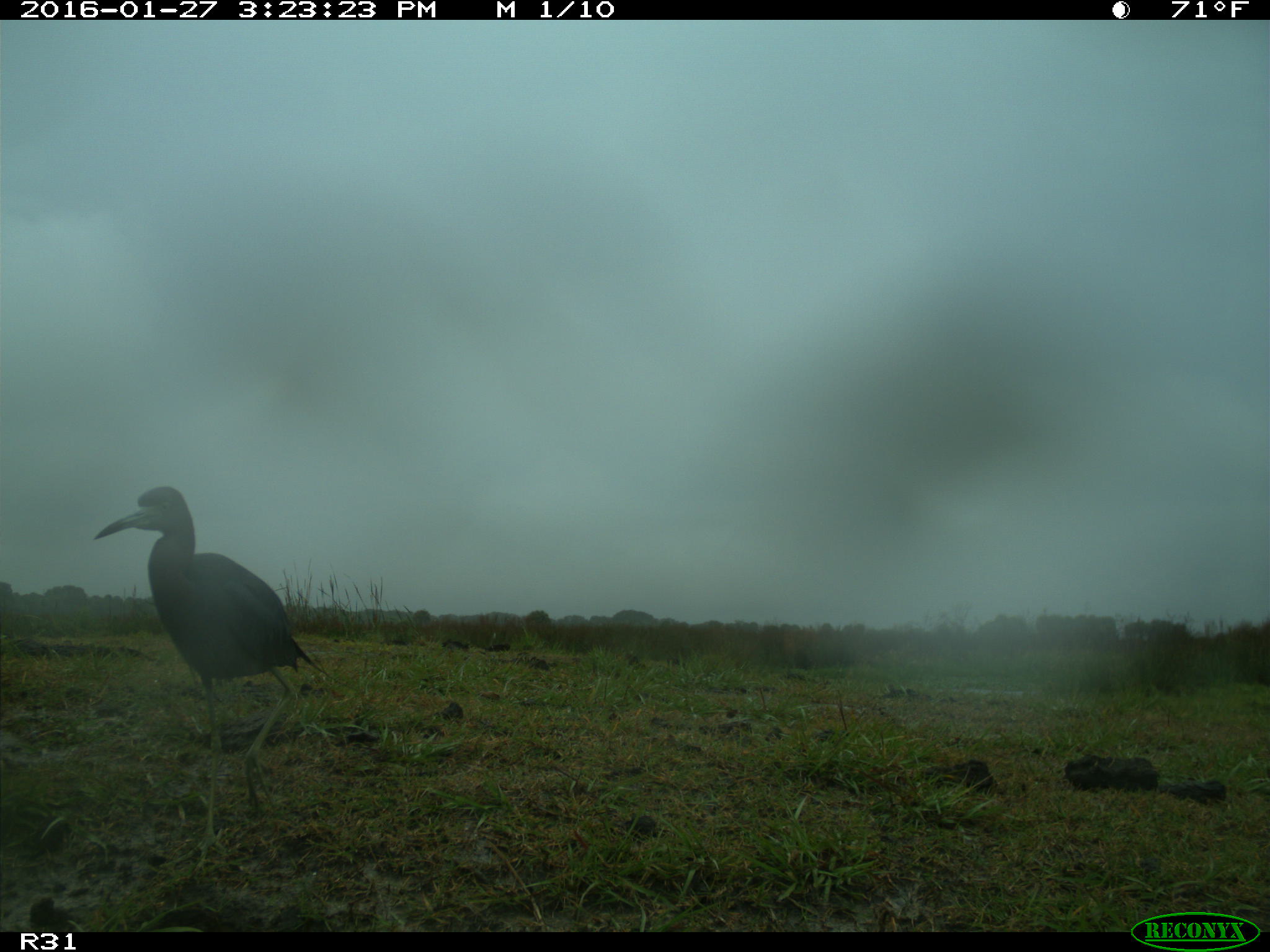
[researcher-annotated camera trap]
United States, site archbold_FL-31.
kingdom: Animalia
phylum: Chordata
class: Aves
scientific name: Aves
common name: birds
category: unidentified bird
Unidentified bird (birds) (Aves).